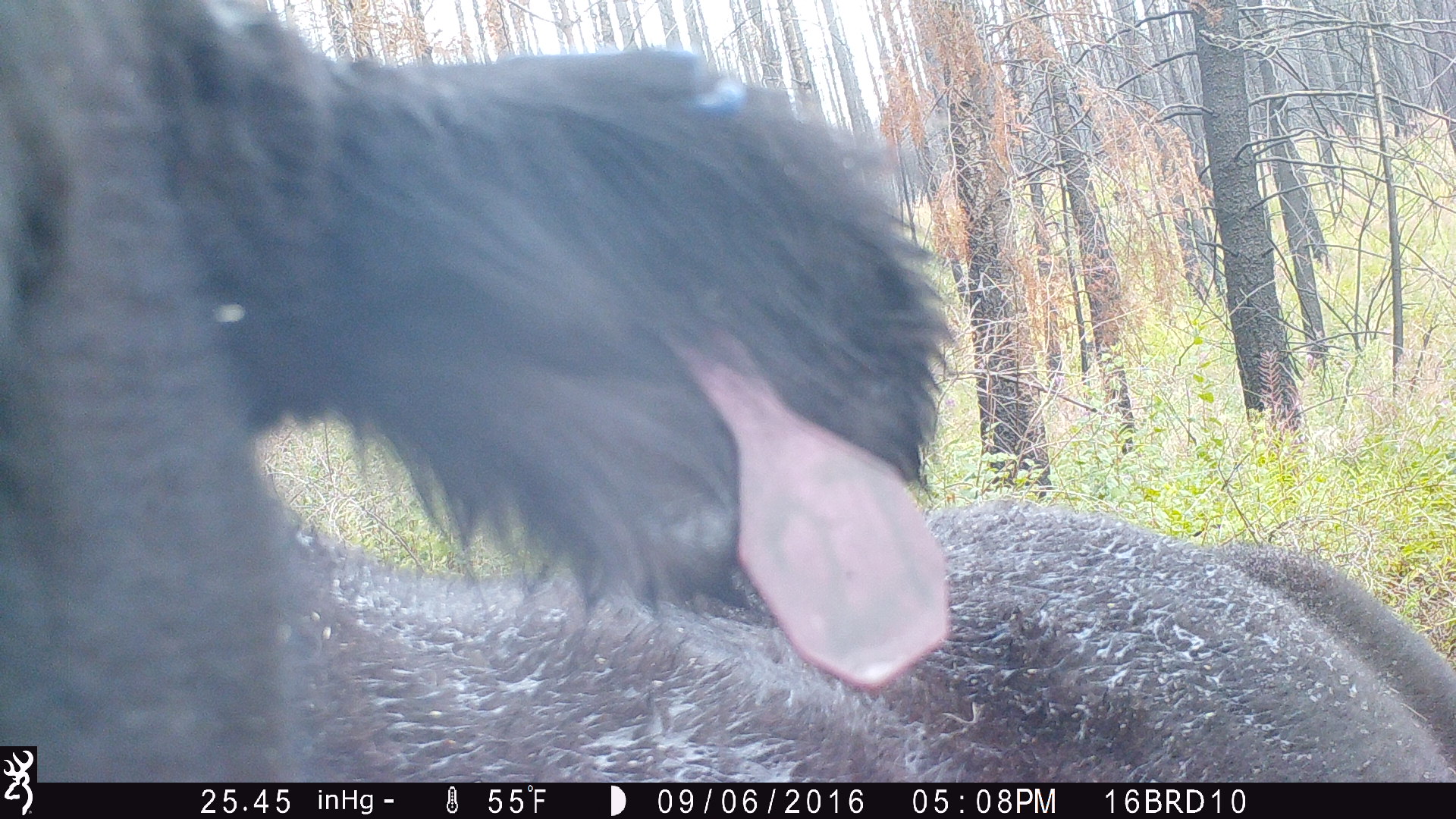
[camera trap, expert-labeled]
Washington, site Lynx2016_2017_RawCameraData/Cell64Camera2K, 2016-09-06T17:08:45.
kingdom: Animalia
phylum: Chordata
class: Mammalia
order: Artiodactyla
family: Bovidae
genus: Bos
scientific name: Bos taurus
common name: domestic cattle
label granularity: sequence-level